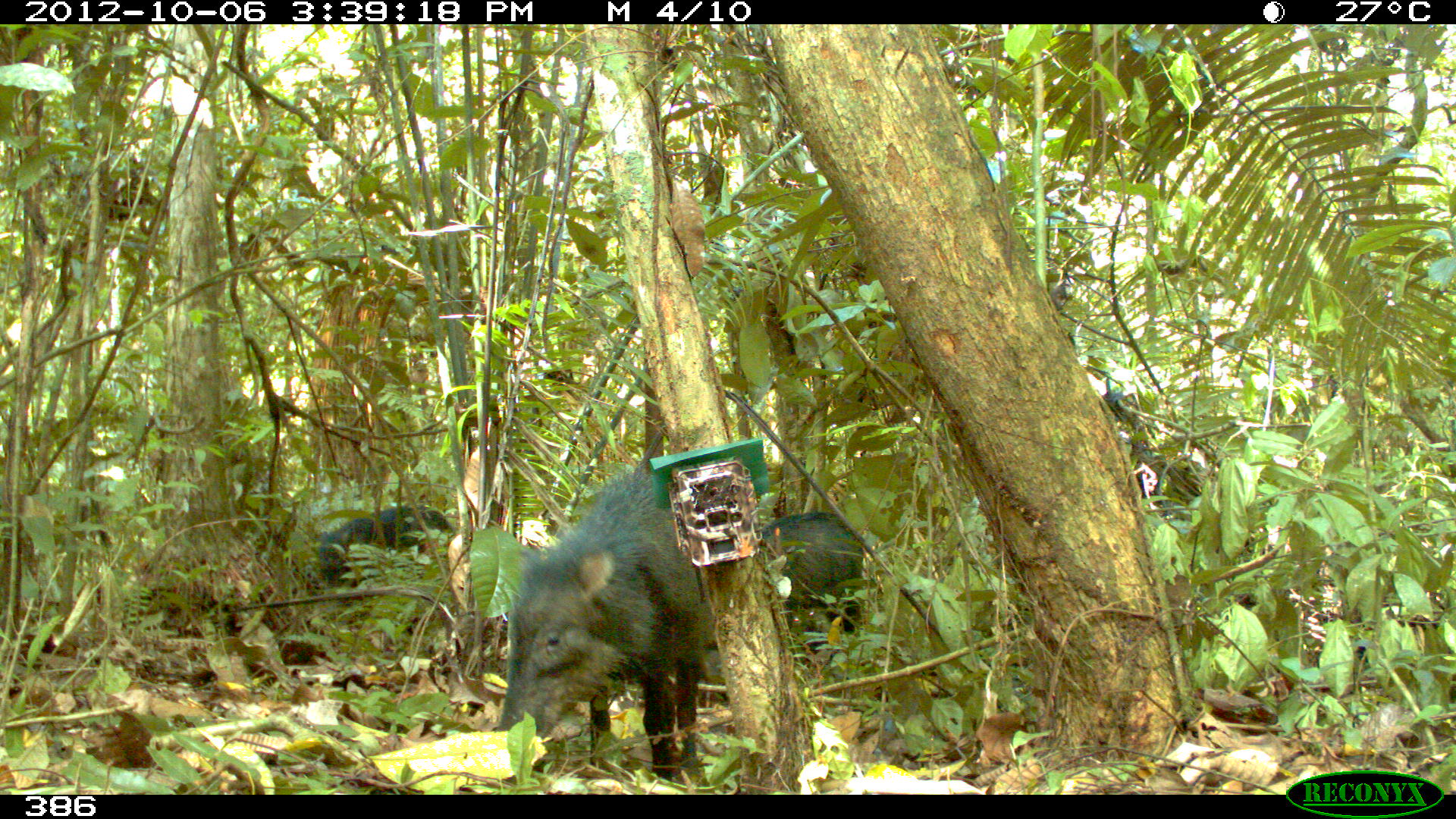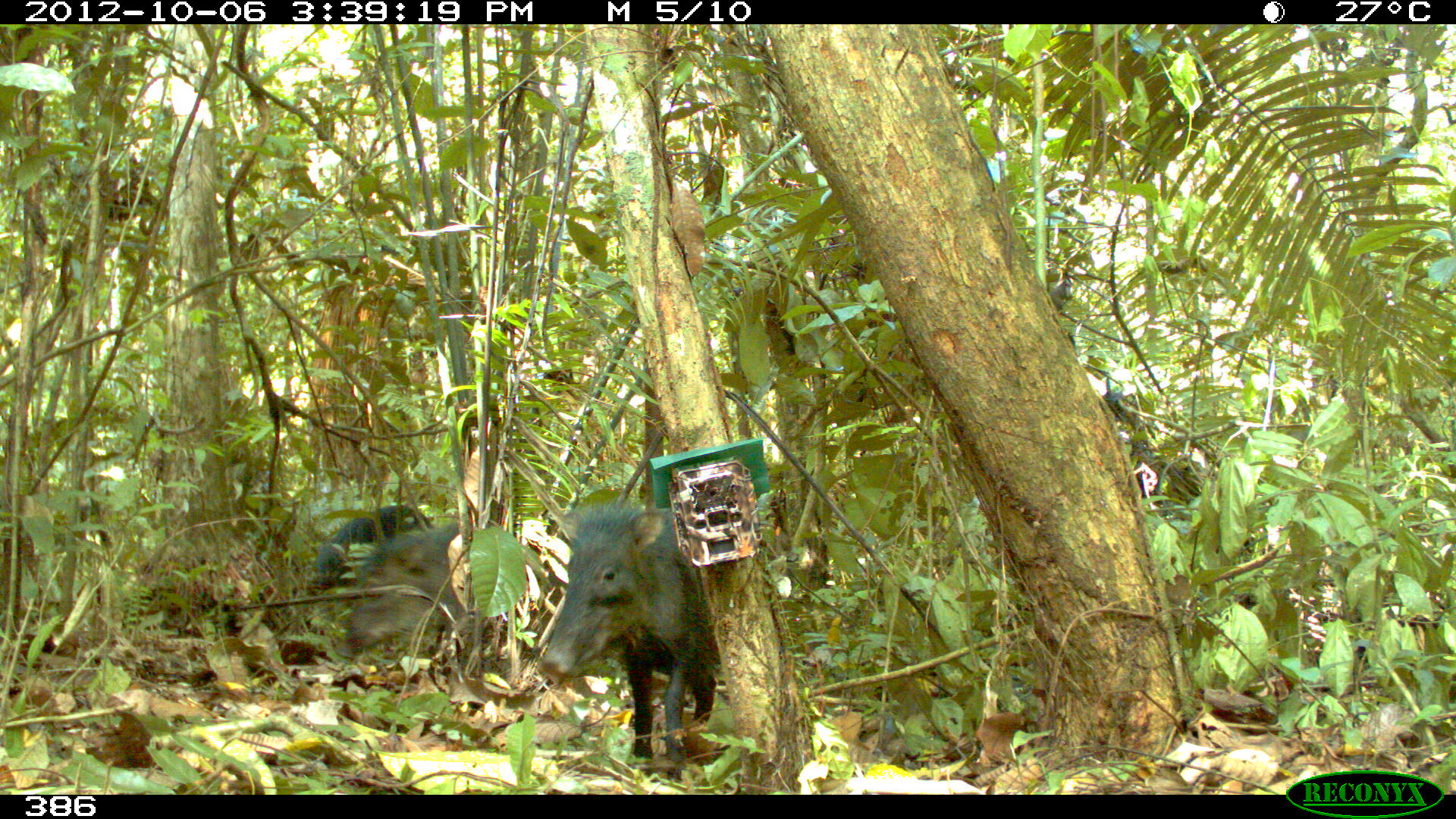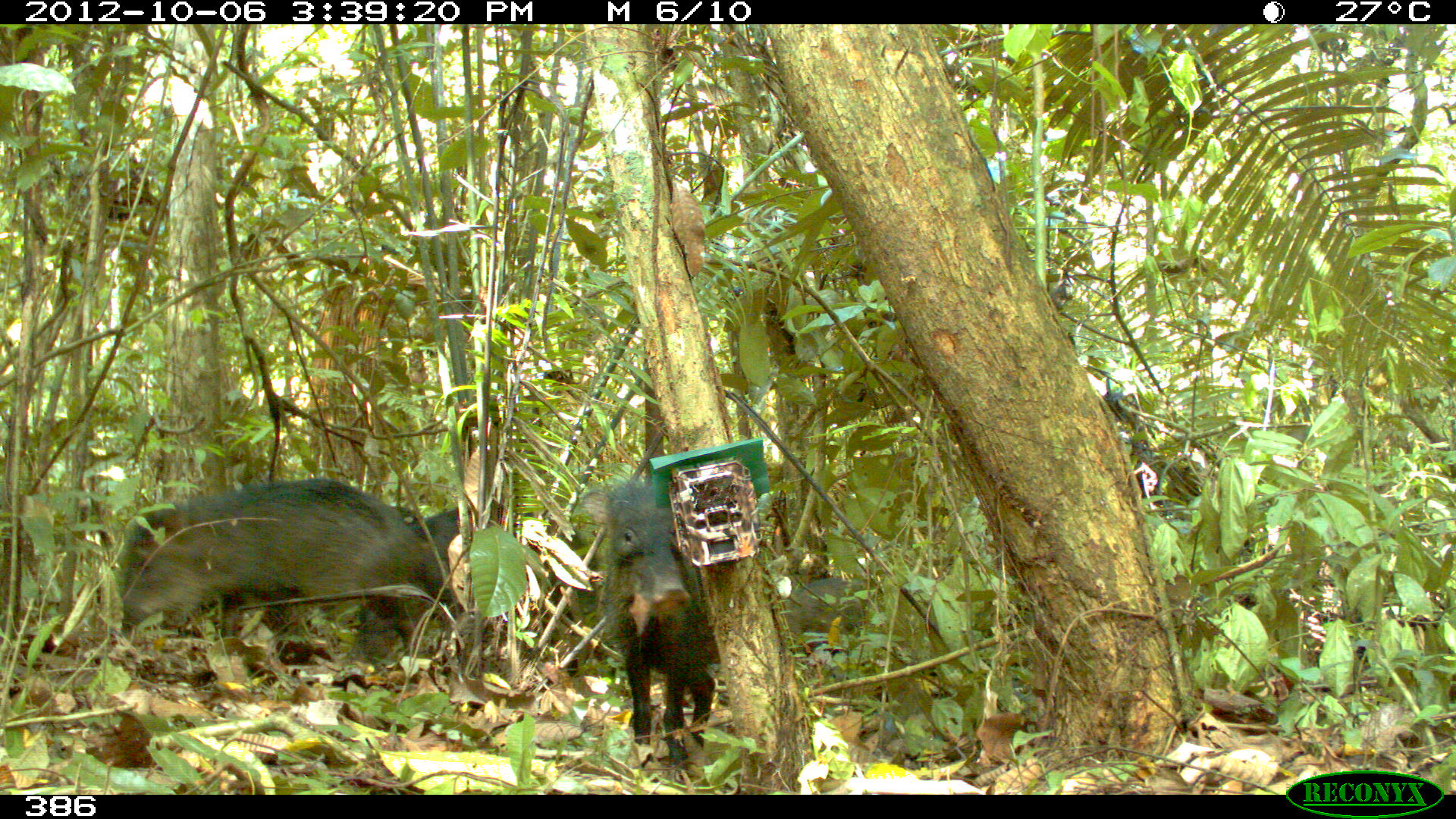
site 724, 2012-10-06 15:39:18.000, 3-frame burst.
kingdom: Animalia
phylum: Chordata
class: Mammalia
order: Artiodactyla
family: Tayassuidae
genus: Tayassu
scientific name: Tayassu pecari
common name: white-lipped peccary